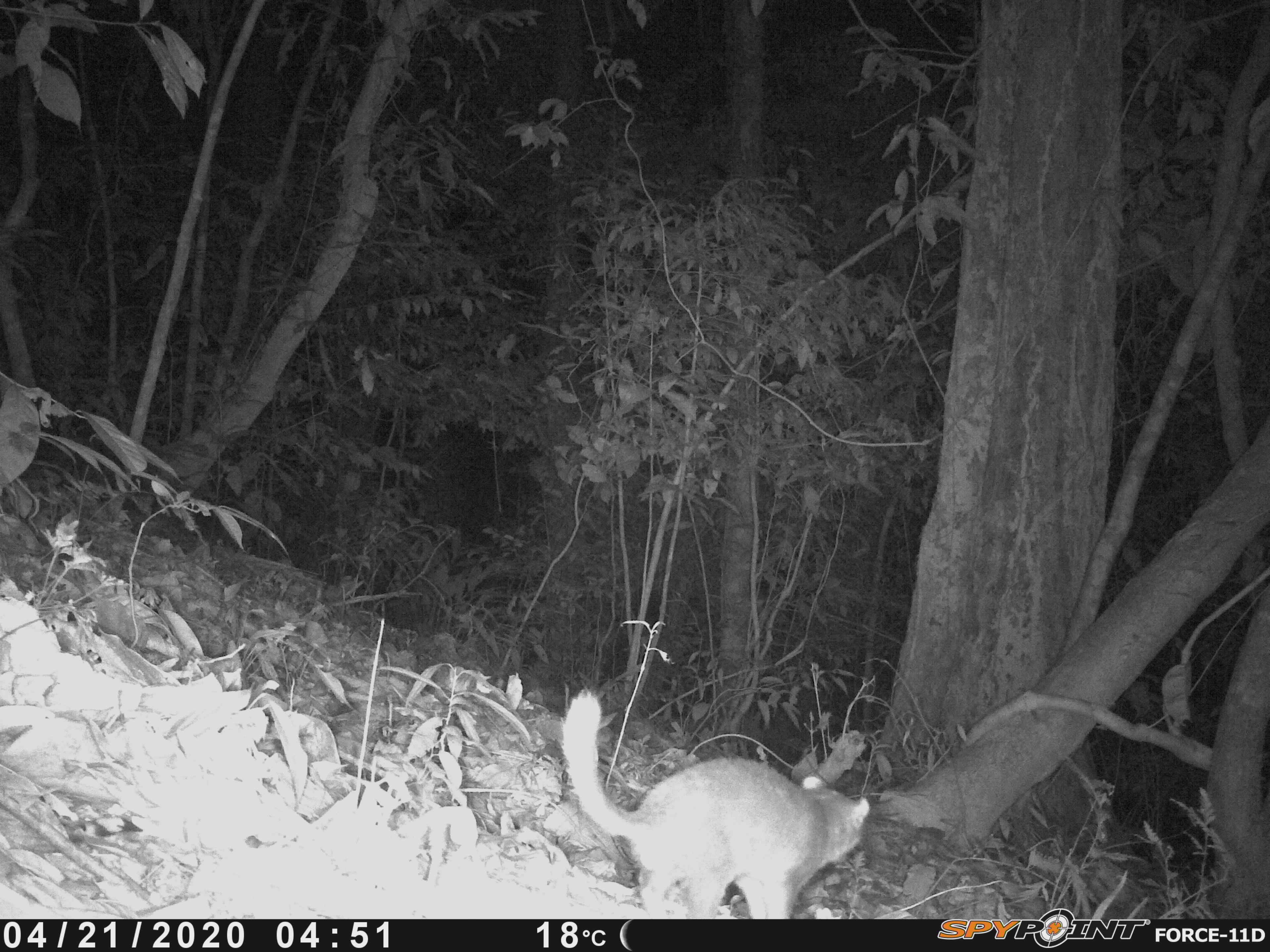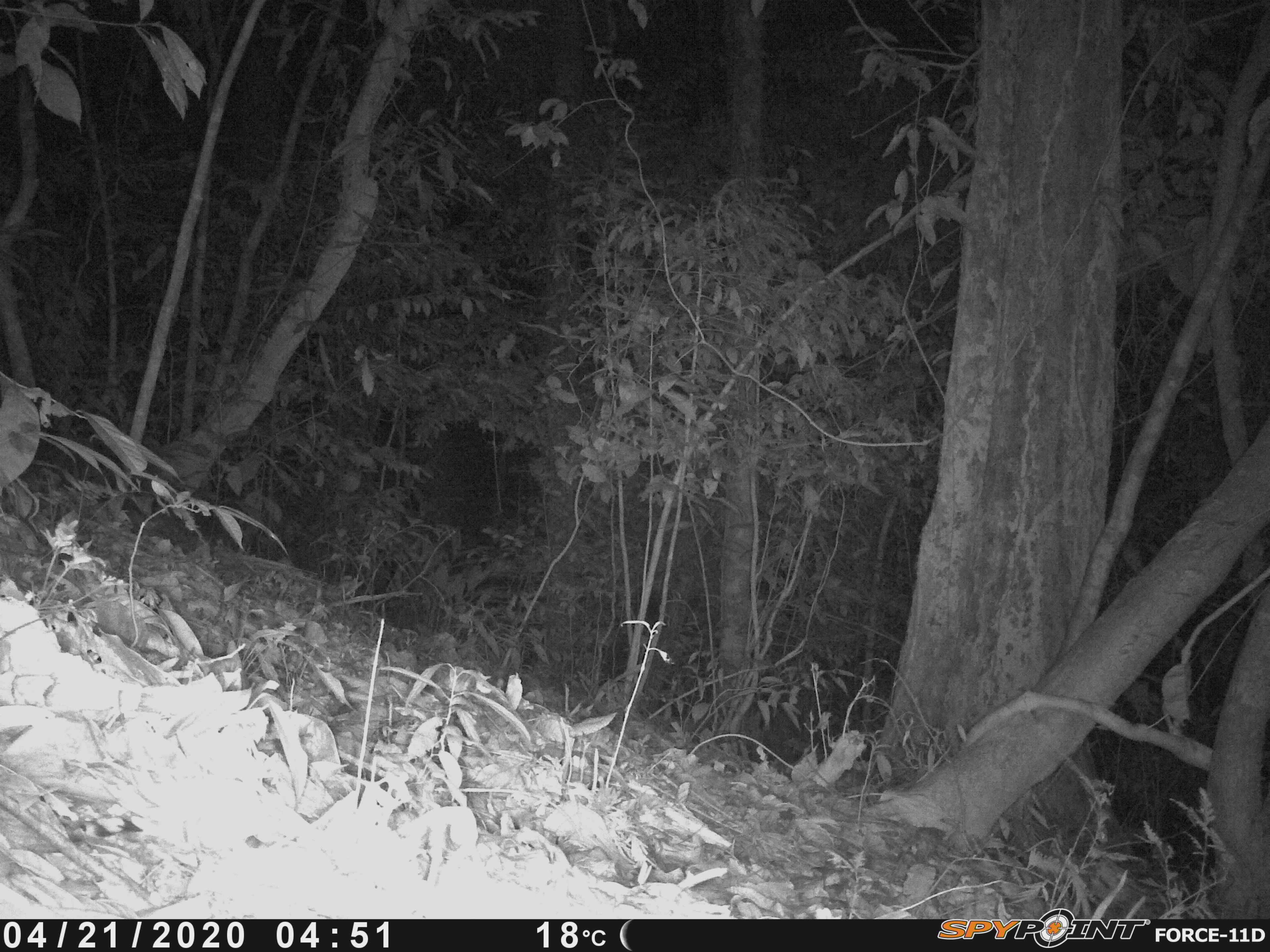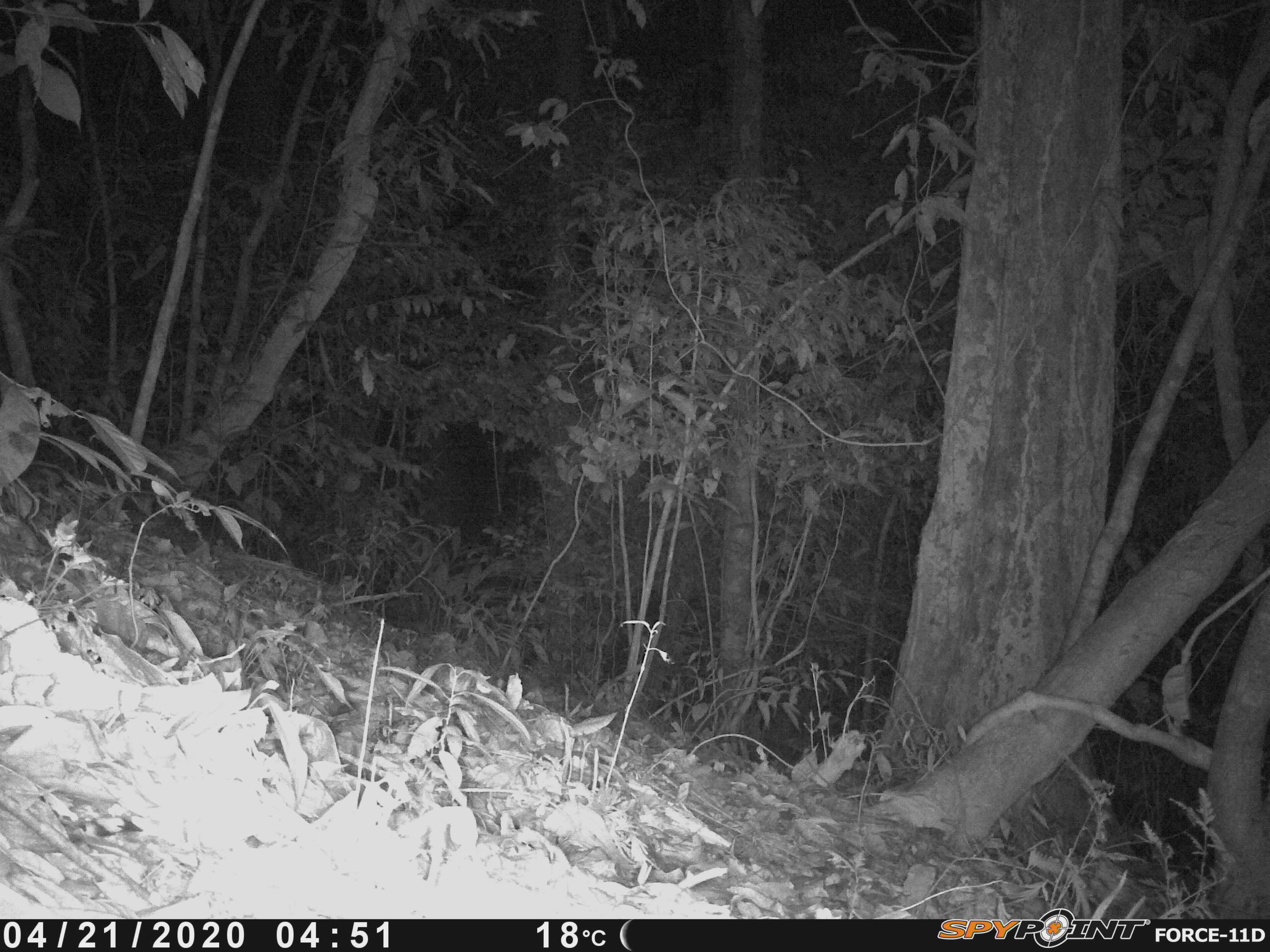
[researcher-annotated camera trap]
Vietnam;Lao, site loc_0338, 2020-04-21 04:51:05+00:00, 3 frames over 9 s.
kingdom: Animalia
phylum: Chordata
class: Mammalia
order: Carnivora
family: Mustelidae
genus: Melogale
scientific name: Melogale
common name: ferret badger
Ferret badger (Melogale). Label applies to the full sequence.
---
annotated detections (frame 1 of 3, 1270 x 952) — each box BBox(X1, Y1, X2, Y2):
ferret badger: BBox(559, 688, 869, 918)